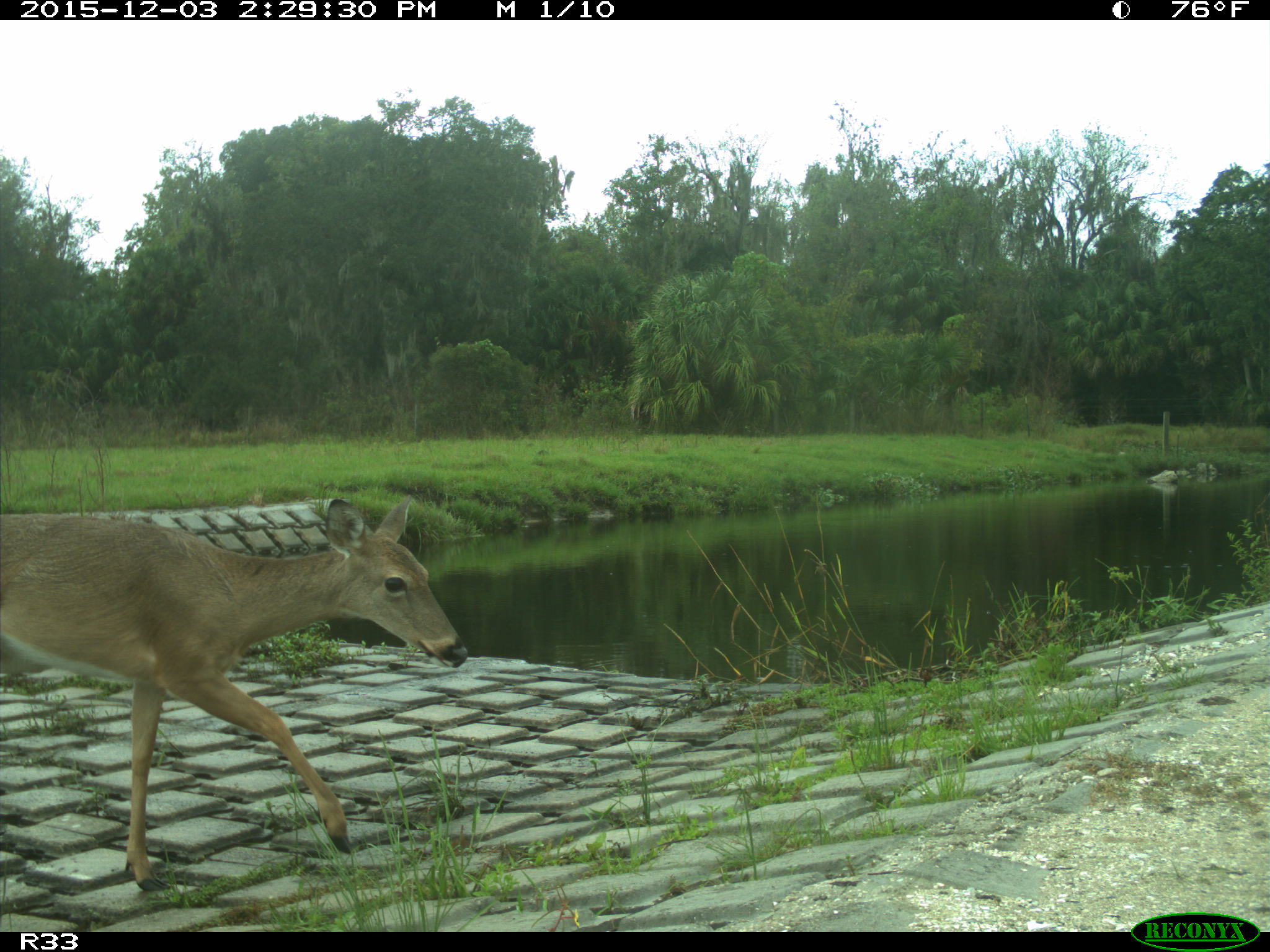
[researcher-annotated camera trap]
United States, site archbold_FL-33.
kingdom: Animalia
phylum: Chordata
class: Mammalia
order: Artiodactyla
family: Cervidae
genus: Odocoileus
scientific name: Odocoileus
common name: deer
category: unidentified deer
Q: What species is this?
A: Unidentified deer (deer) (Odocoileus).